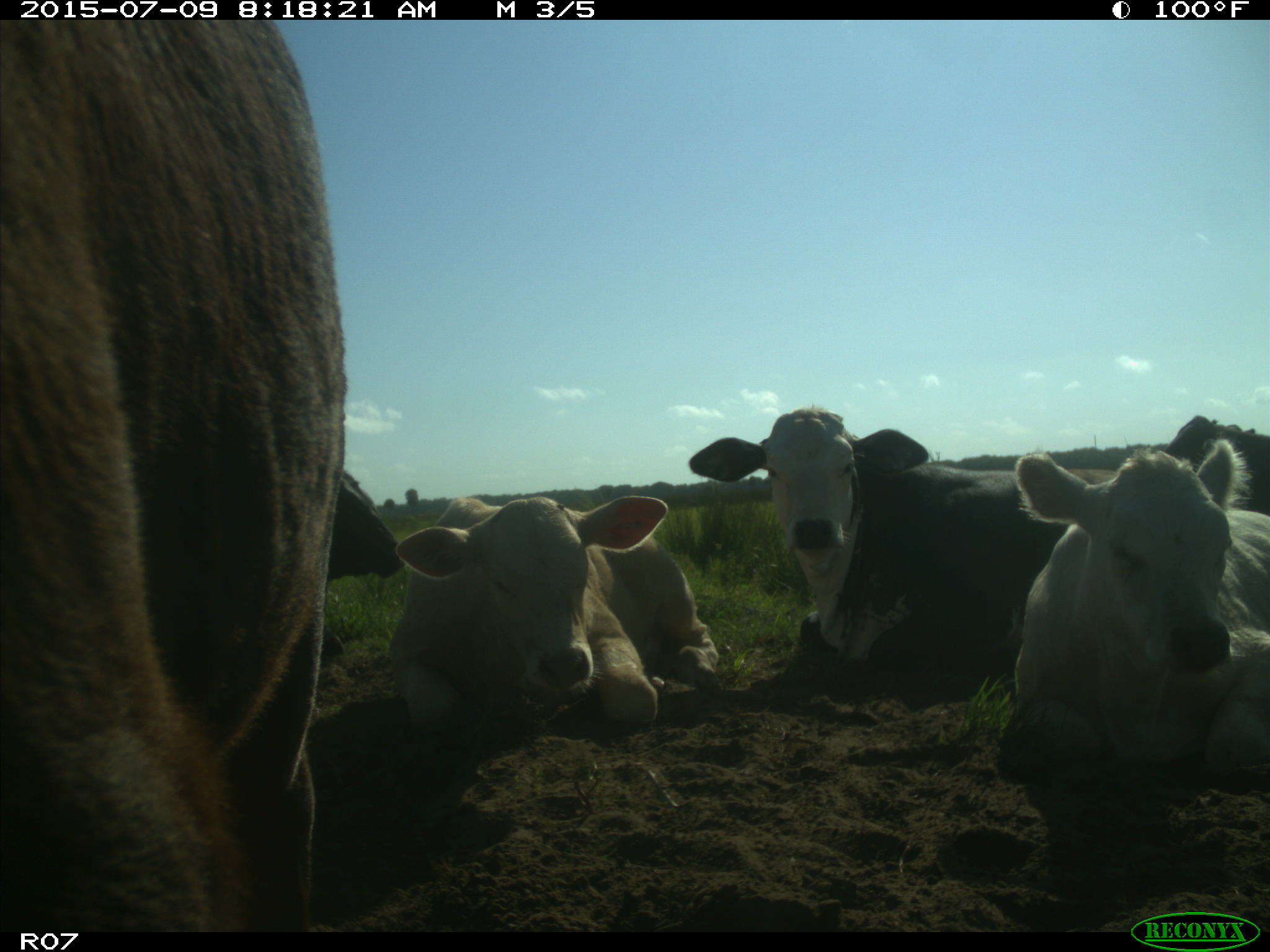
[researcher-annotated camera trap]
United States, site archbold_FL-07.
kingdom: Animalia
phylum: Chordata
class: Mammalia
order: Artiodactyla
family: Bovidae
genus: Bos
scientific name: Bos taurus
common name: domestic cow